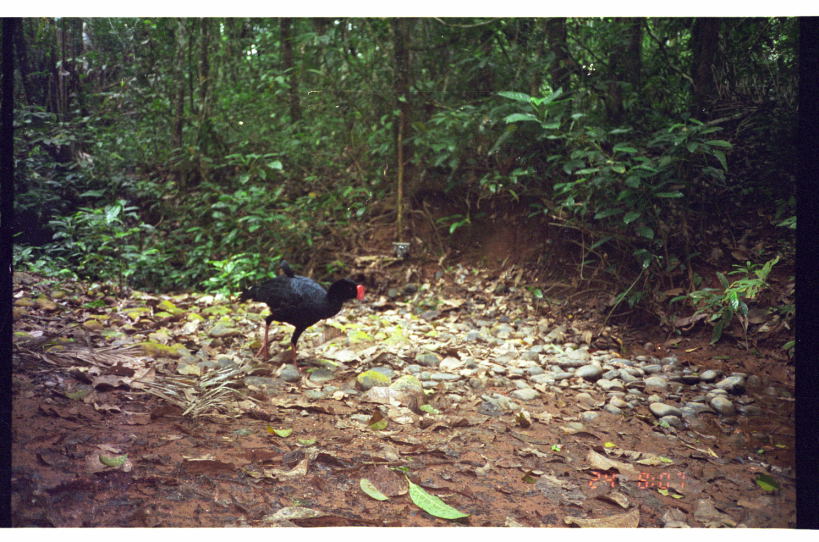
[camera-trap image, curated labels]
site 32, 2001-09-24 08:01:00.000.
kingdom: Animalia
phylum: Chordata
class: Aves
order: Galliformes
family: Cracidae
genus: Mitu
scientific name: Mitu tuberosum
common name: razor-billed curassow